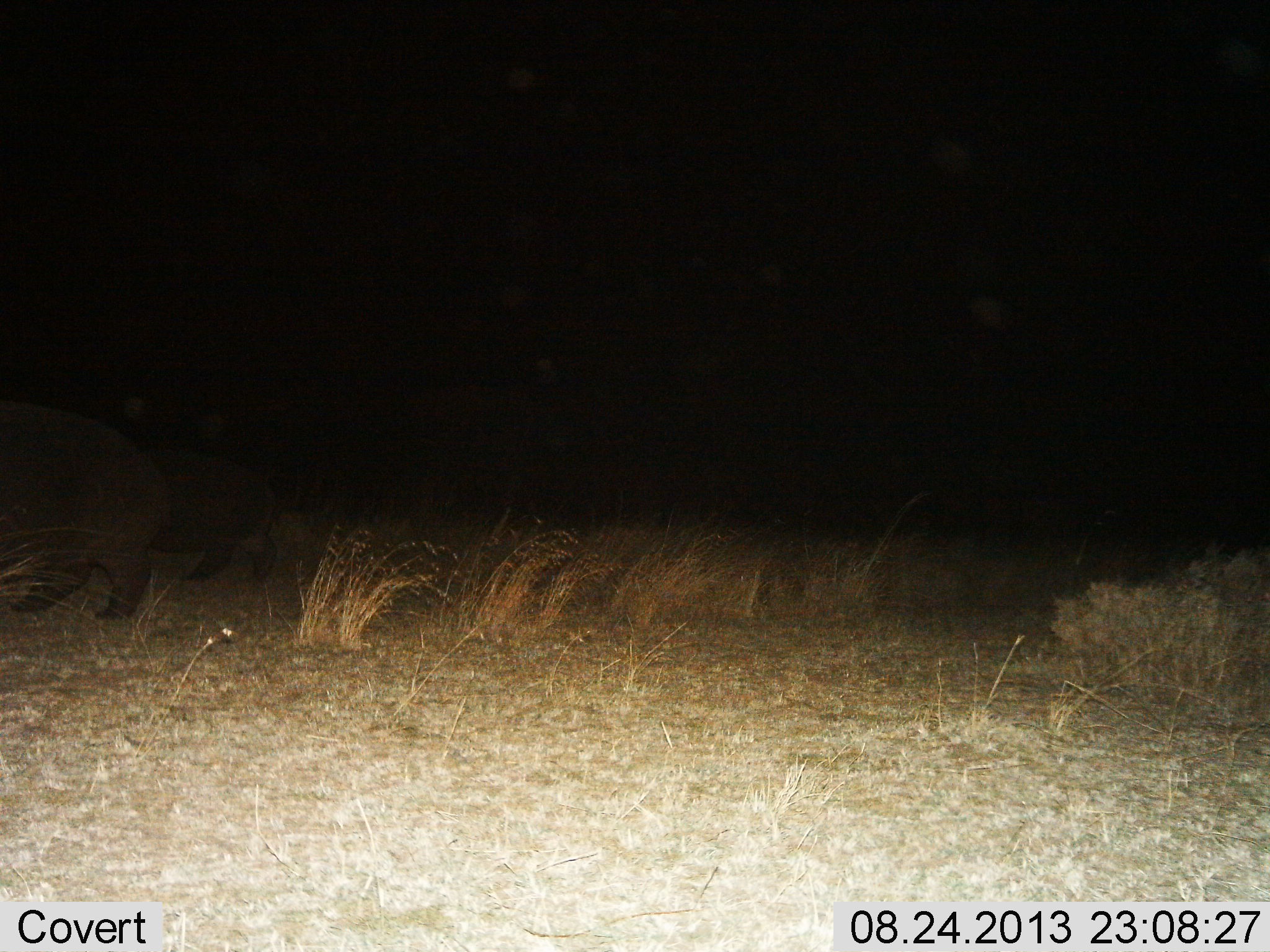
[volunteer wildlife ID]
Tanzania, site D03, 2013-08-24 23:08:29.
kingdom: Animalia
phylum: Chordata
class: Mammalia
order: Artiodactyla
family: Hippopotamidae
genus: Hippopotamus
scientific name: Hippopotamus amphibius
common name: hippopotamus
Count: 2.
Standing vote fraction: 22%.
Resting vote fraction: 0%.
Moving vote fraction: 74%.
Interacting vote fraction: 0%.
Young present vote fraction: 13%.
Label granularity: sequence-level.